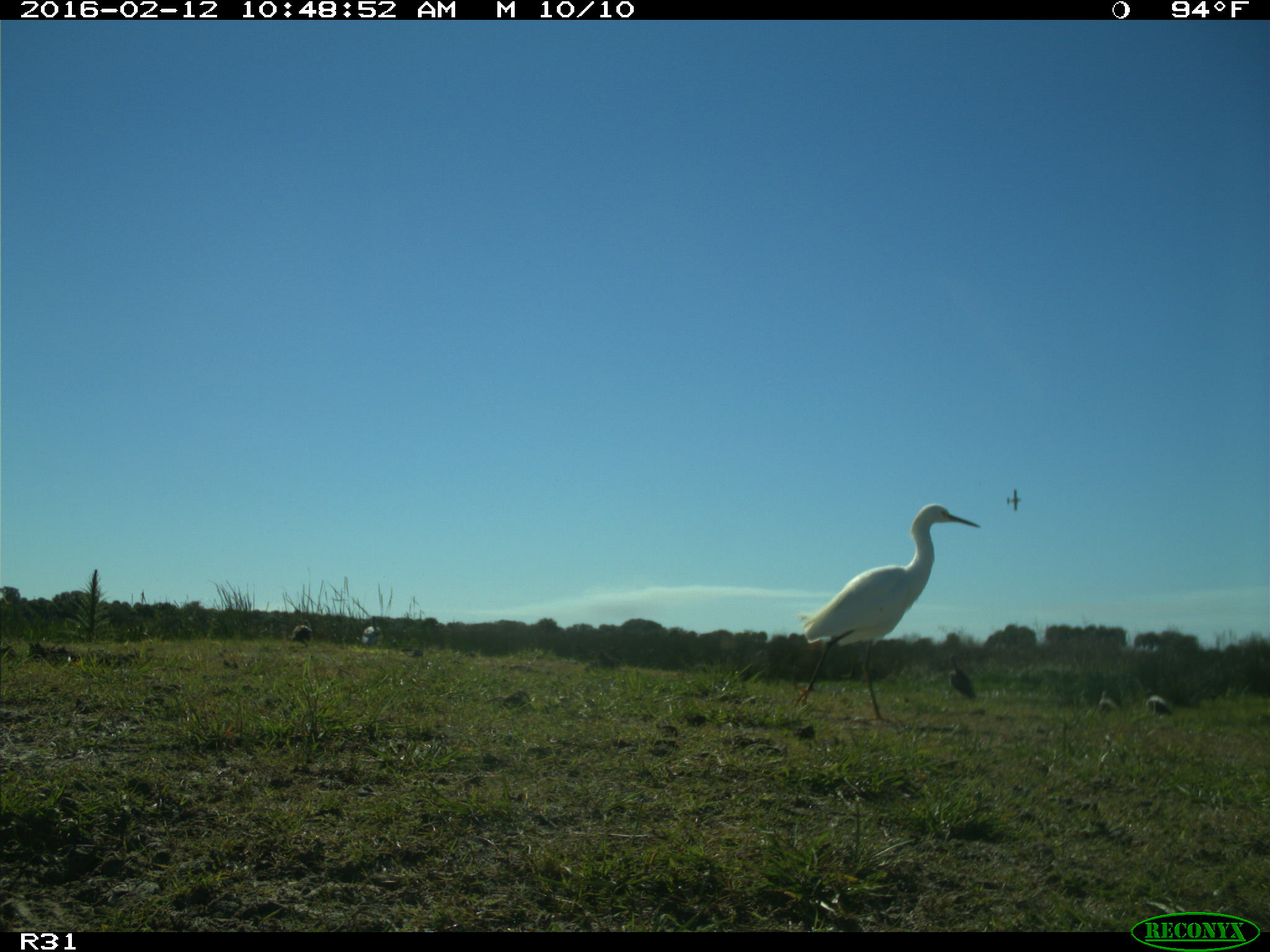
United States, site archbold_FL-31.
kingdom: Animalia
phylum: Chordata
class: Aves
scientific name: Aves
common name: birds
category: unidentified bird